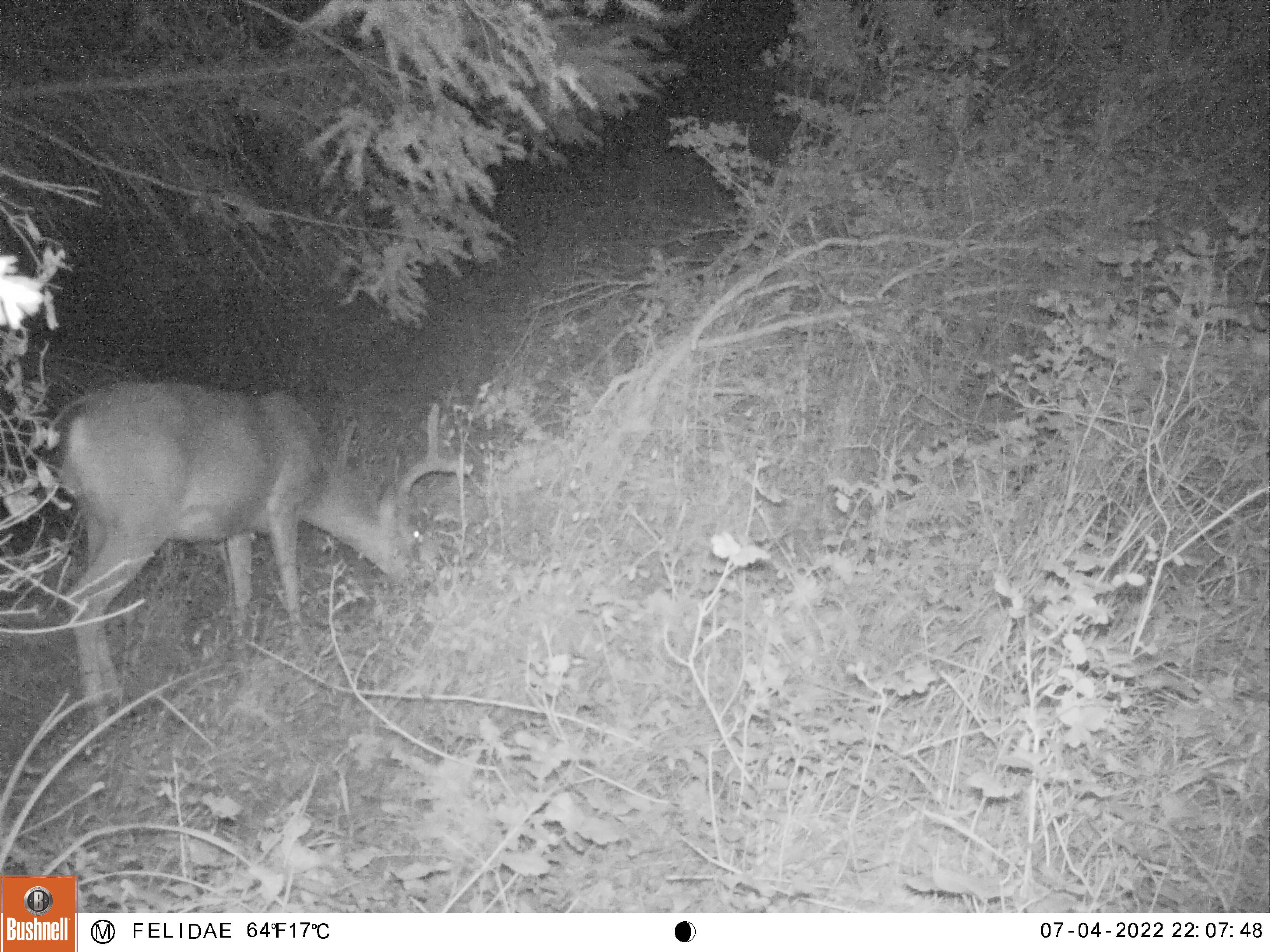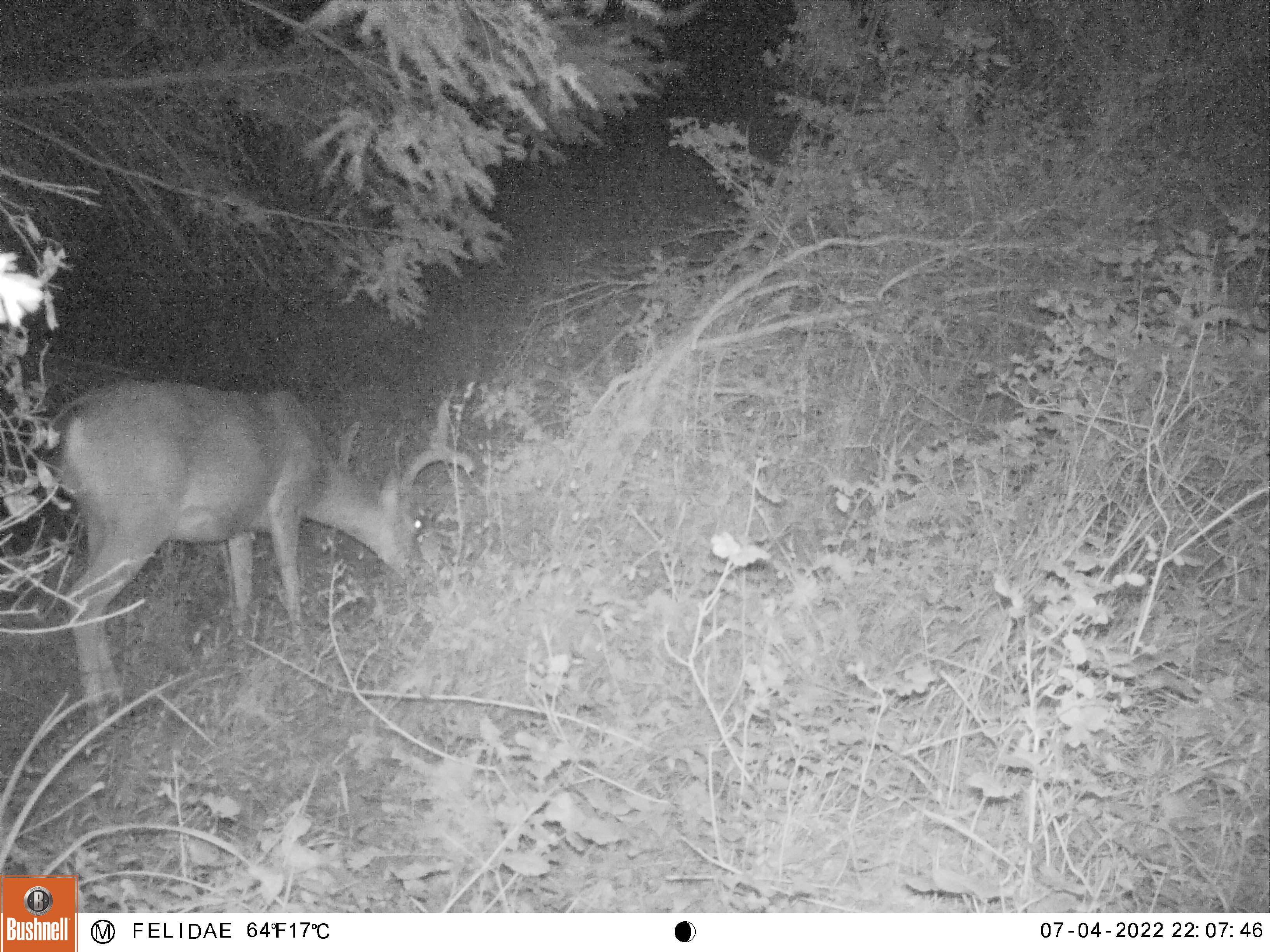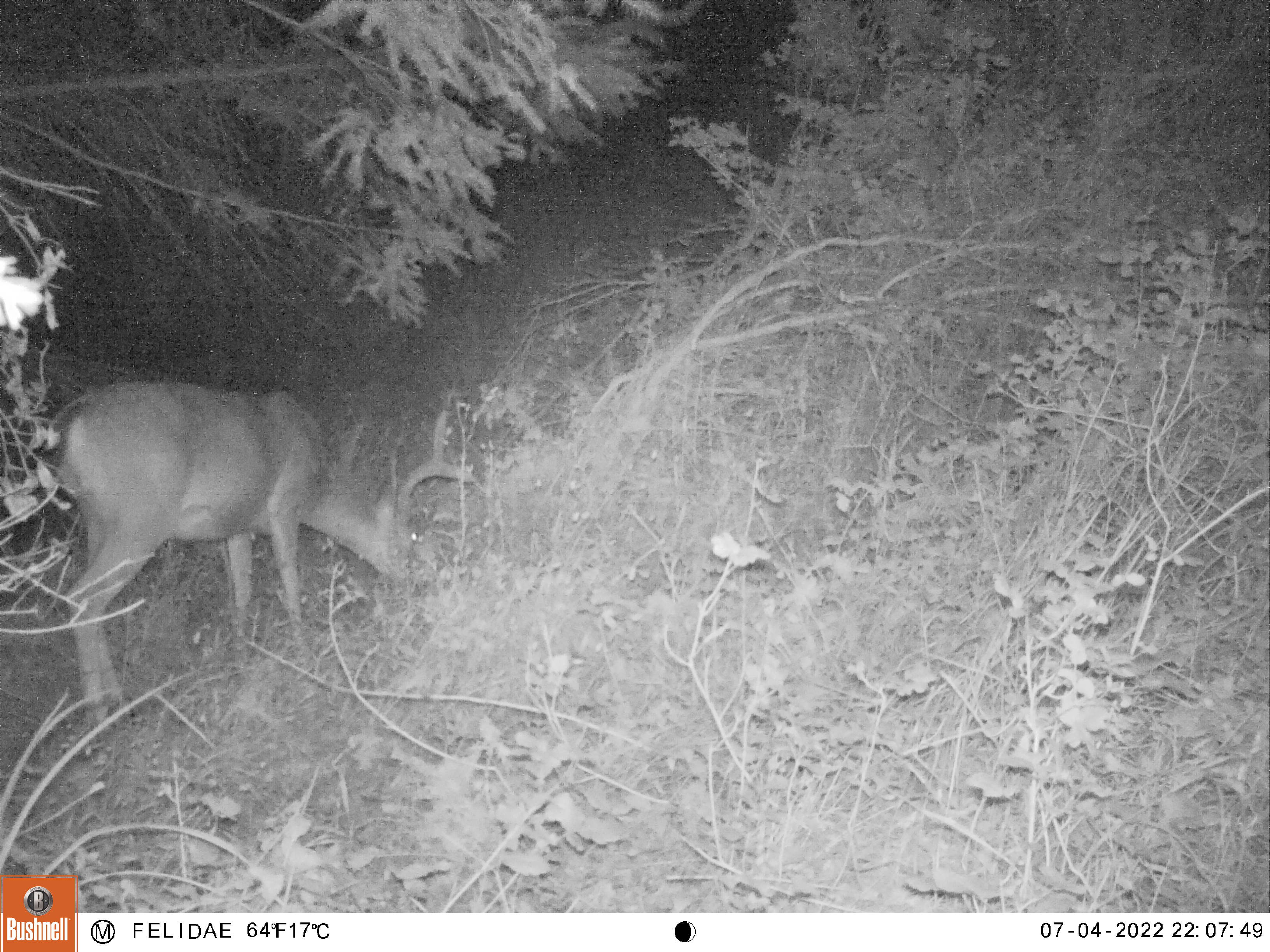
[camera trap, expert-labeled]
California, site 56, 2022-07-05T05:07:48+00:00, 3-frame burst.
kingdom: Animalia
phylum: Chordata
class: Mammalia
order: Artiodactyla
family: Cervidae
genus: Odocoileus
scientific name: Odocoileus hemionus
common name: mule deer